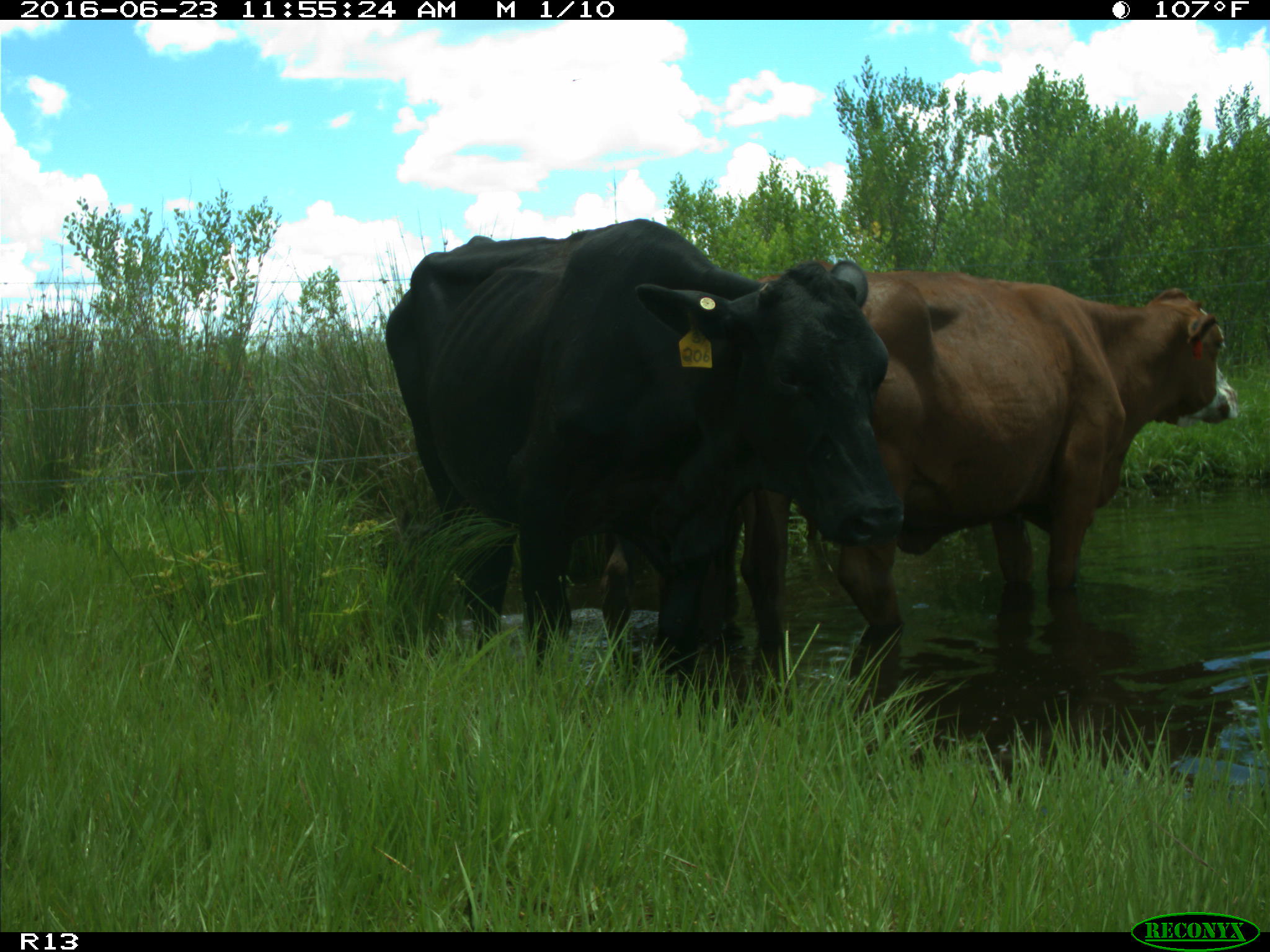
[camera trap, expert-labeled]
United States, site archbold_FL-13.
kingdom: Animalia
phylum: Chordata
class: Mammalia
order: Artiodactyla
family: Bovidae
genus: Bos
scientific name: Bos taurus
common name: domestic cow